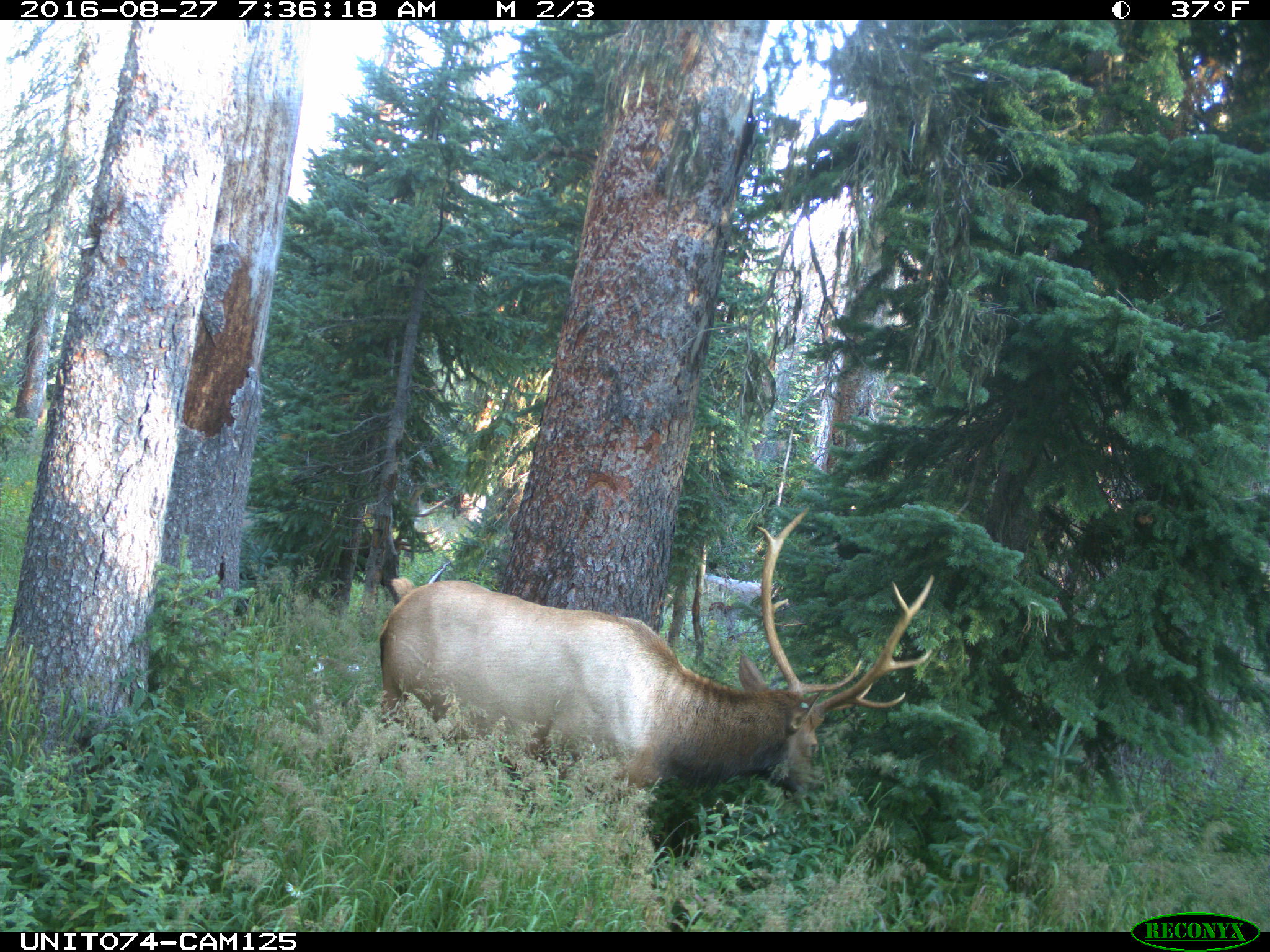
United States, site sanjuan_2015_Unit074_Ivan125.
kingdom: Animalia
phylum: Chordata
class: Mammalia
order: Artiodactyla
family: Cervidae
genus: Cervus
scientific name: Cervus elaphus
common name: red deer